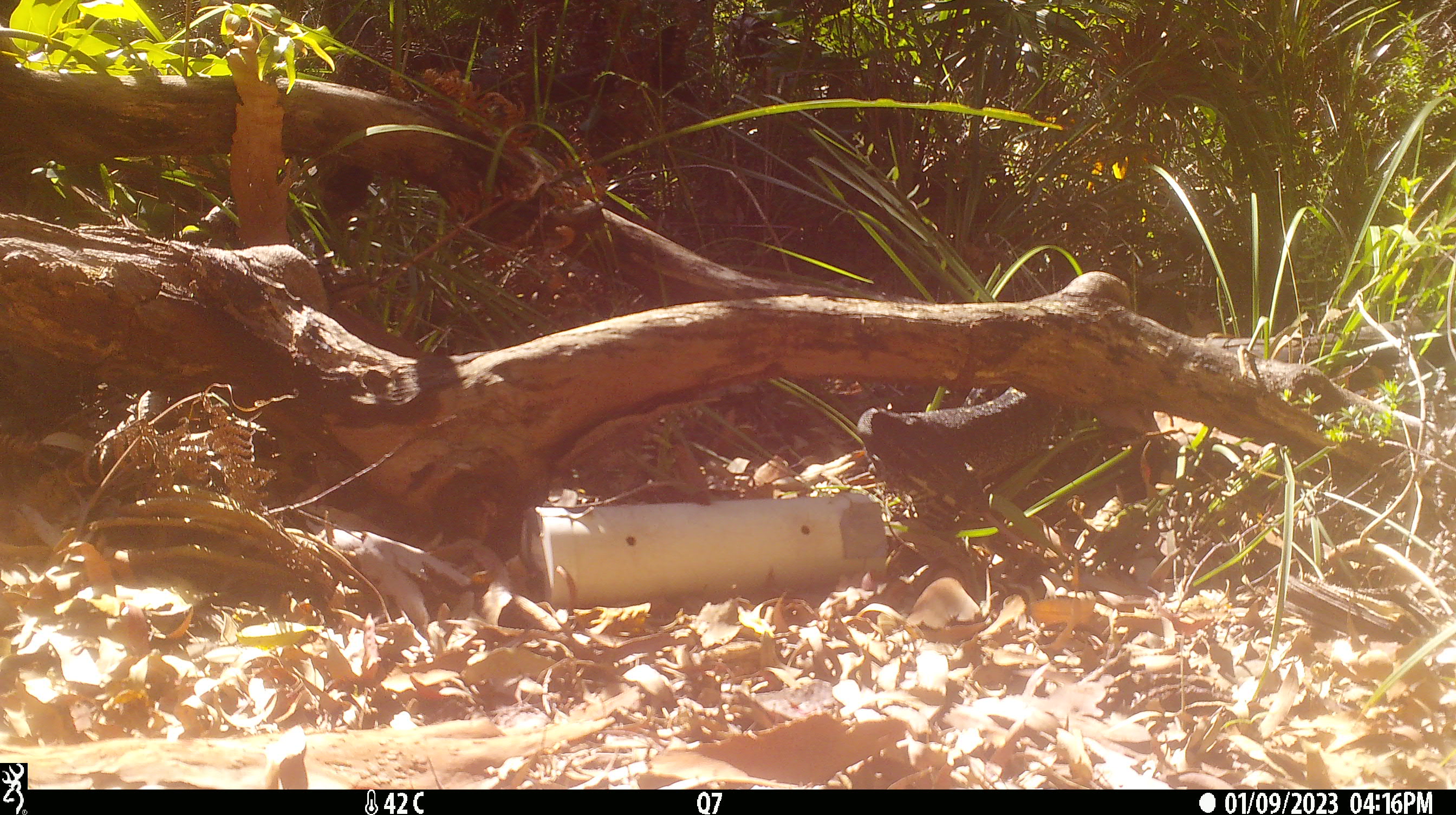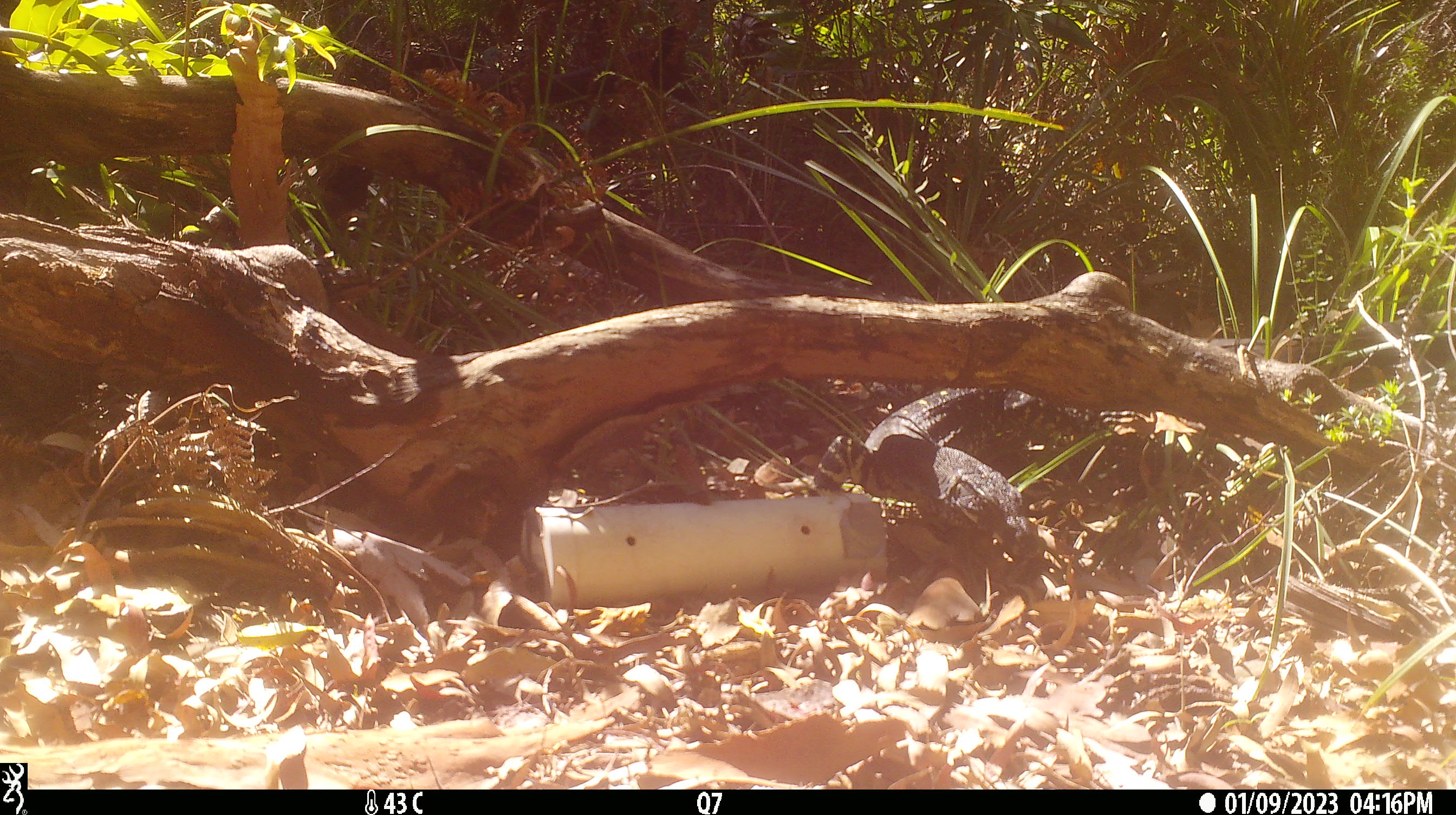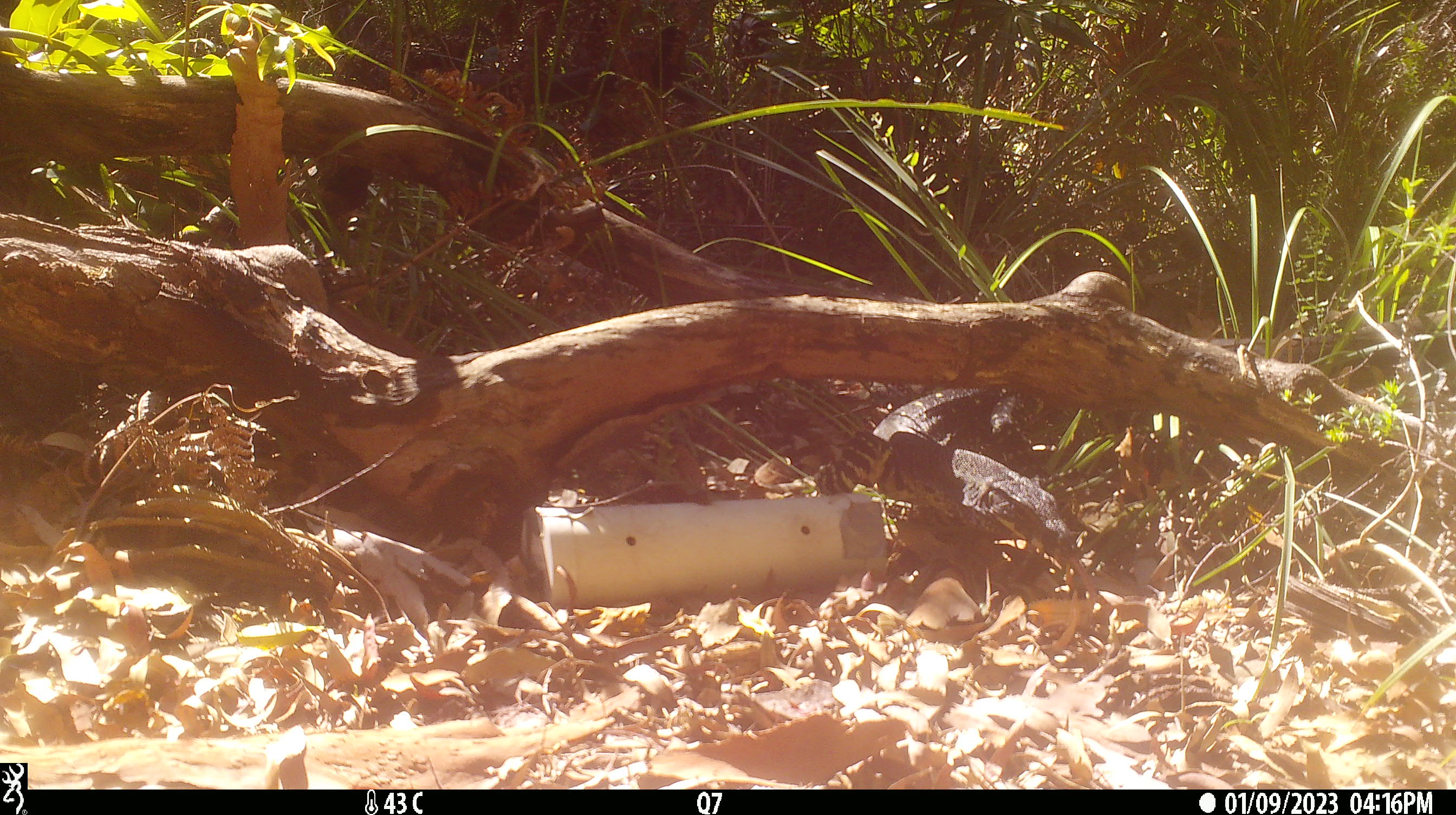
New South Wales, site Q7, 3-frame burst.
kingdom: Animalia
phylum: Chordata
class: Reptilia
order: Squamata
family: Varanidae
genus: Varanus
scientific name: Varanus varius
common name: lace monitor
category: goanna